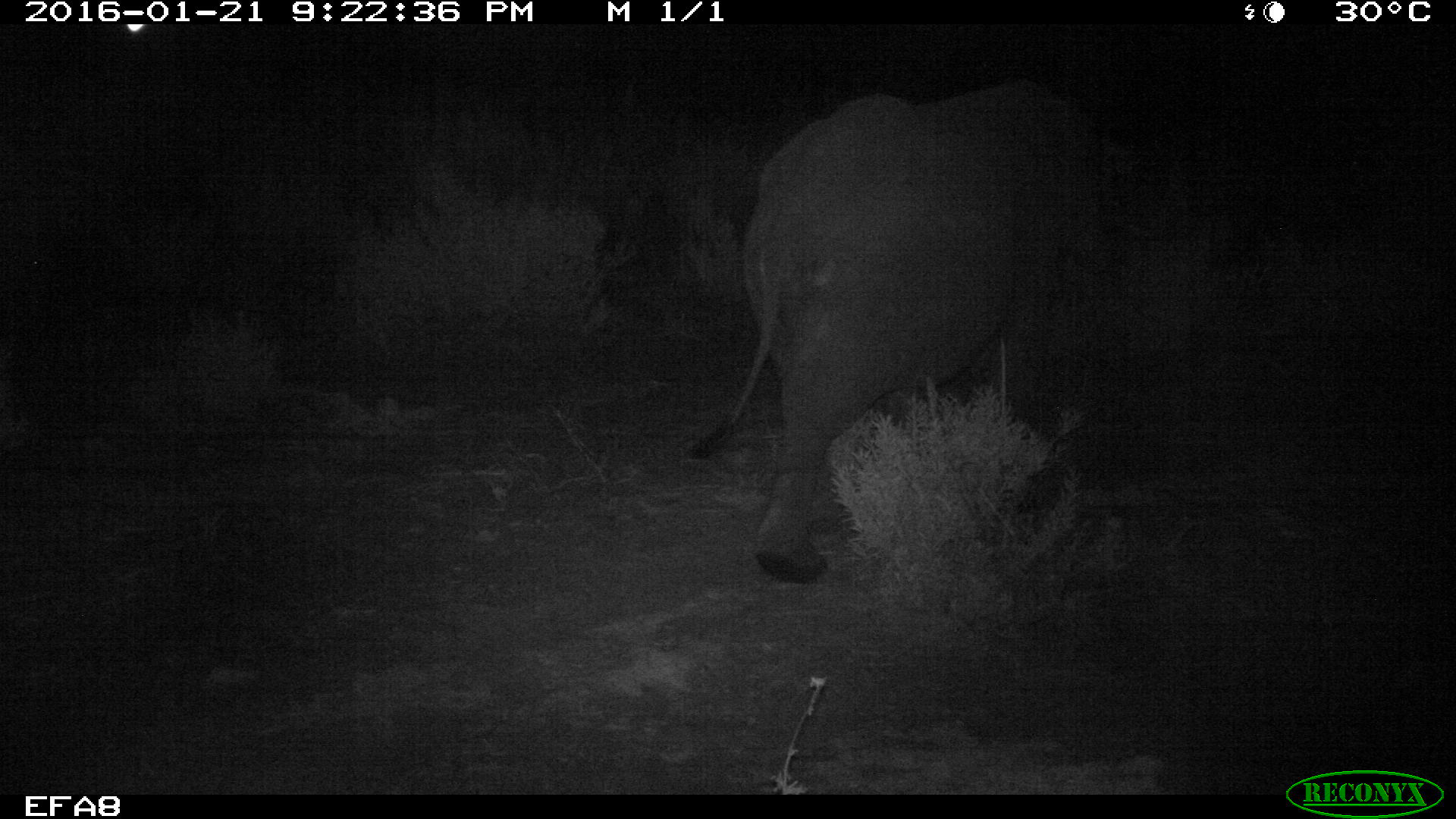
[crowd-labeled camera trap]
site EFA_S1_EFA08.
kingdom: Animalia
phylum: Chordata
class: Mammalia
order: Proboscidea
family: Elephantidae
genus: Loxodonta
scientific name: Loxodonta africana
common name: african bush elephant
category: elephant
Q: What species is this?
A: Elephant (african bush elephant) (Loxodonta africana).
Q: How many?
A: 1.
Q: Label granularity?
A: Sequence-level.